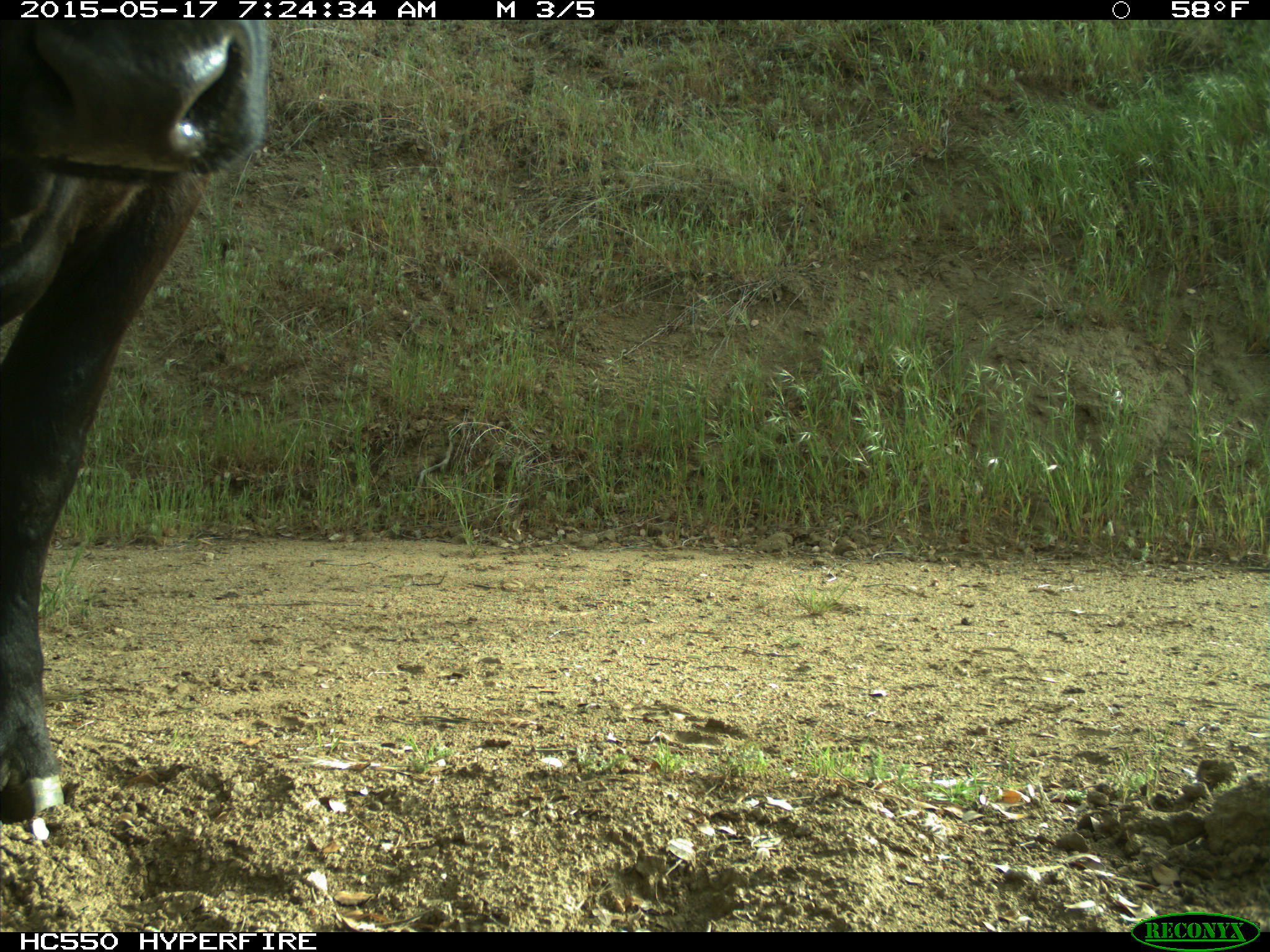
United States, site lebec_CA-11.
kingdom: Animalia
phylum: Chordata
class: Mammalia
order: Artiodactyla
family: Bovidae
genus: Bos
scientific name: Bos taurus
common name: domestic cow